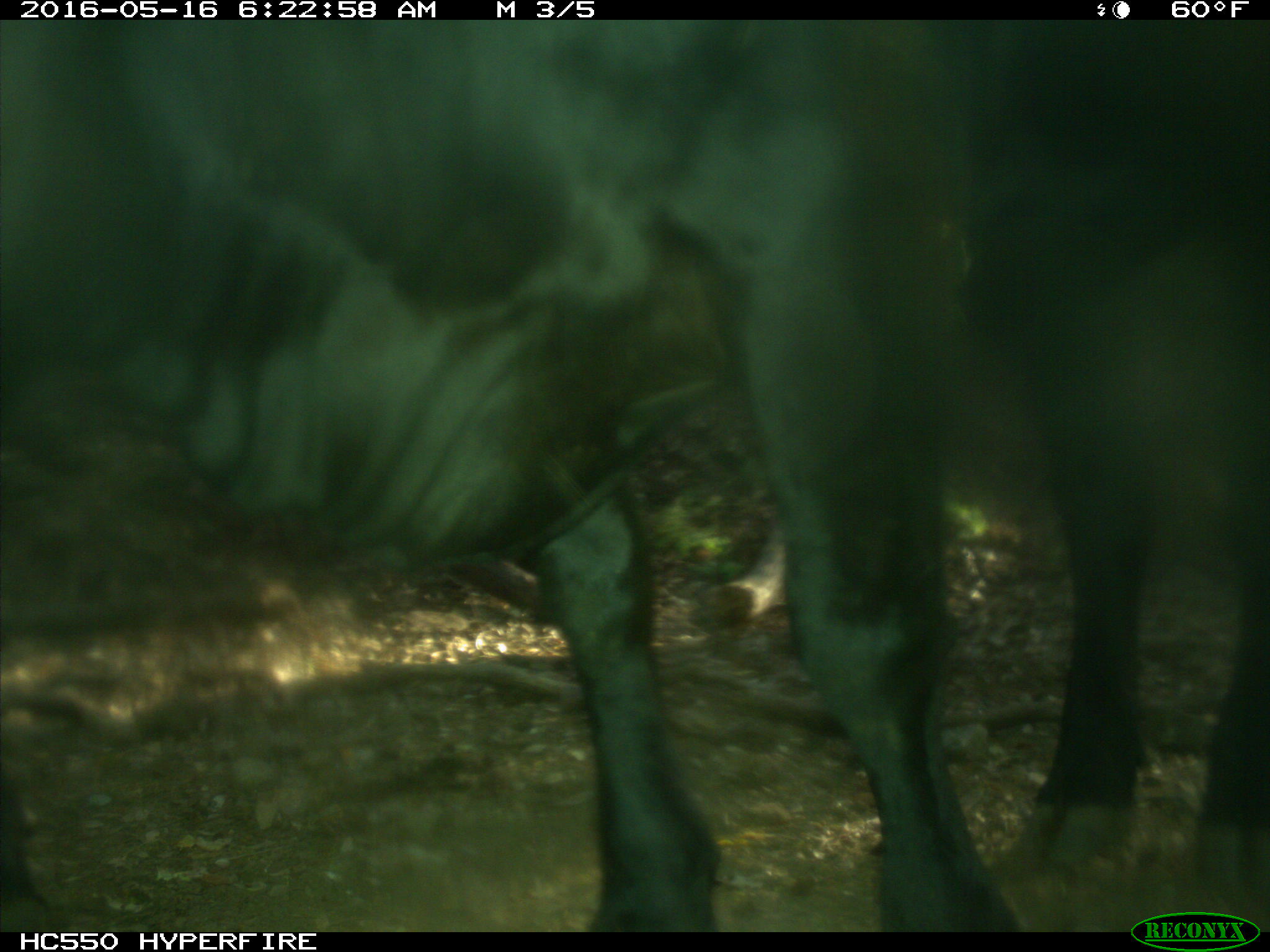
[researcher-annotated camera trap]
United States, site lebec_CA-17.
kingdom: Animalia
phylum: Chordata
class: Mammalia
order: Artiodactyla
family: Bovidae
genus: Bos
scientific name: Bos taurus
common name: domestic cow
Bos taurus (domestic cow).